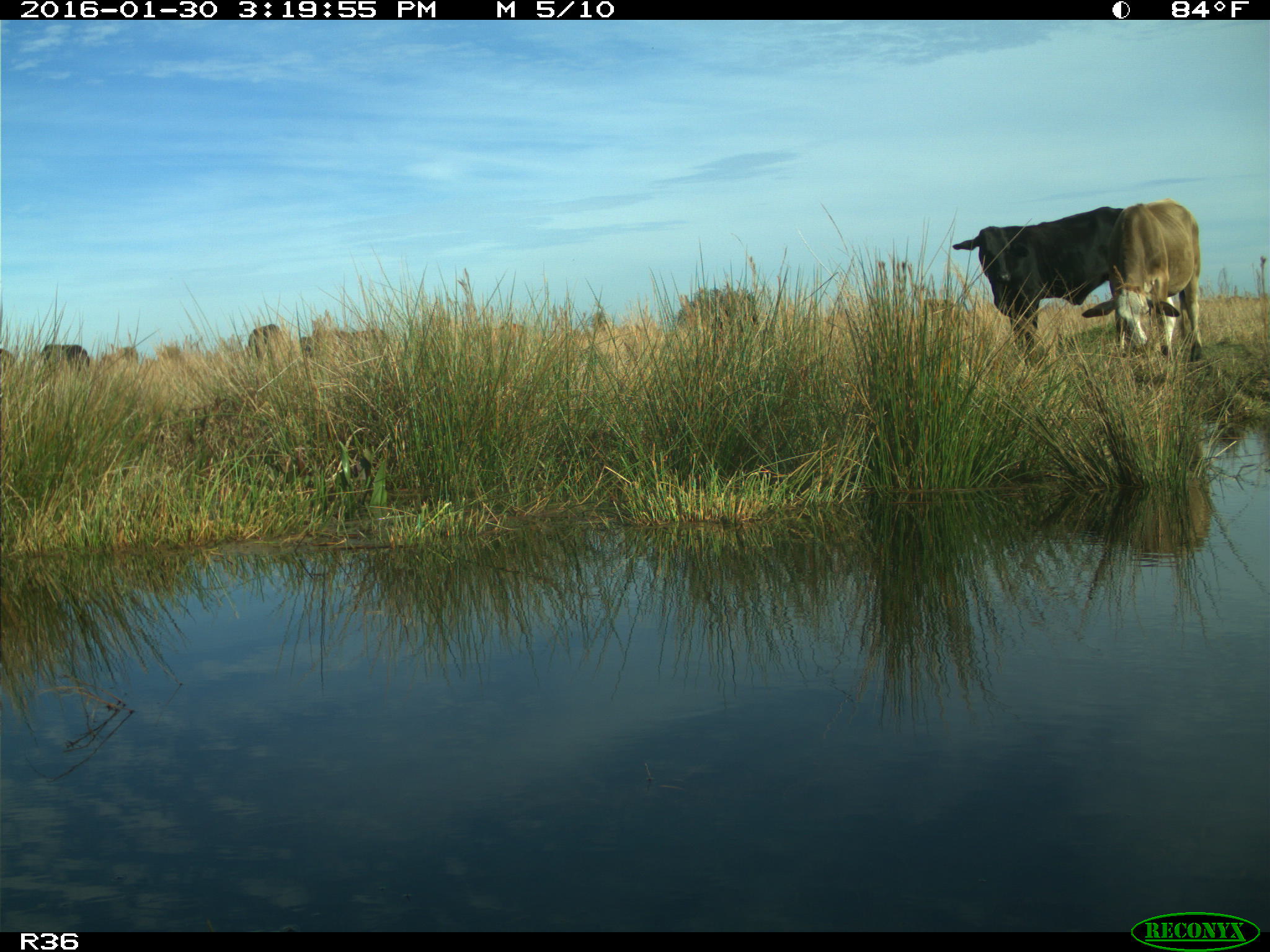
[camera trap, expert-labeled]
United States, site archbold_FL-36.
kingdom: Animalia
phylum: Chordata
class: Mammalia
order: Artiodactyla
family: Bovidae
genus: Bos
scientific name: Bos taurus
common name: domestic cow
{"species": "Bos taurus (domestic cow)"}